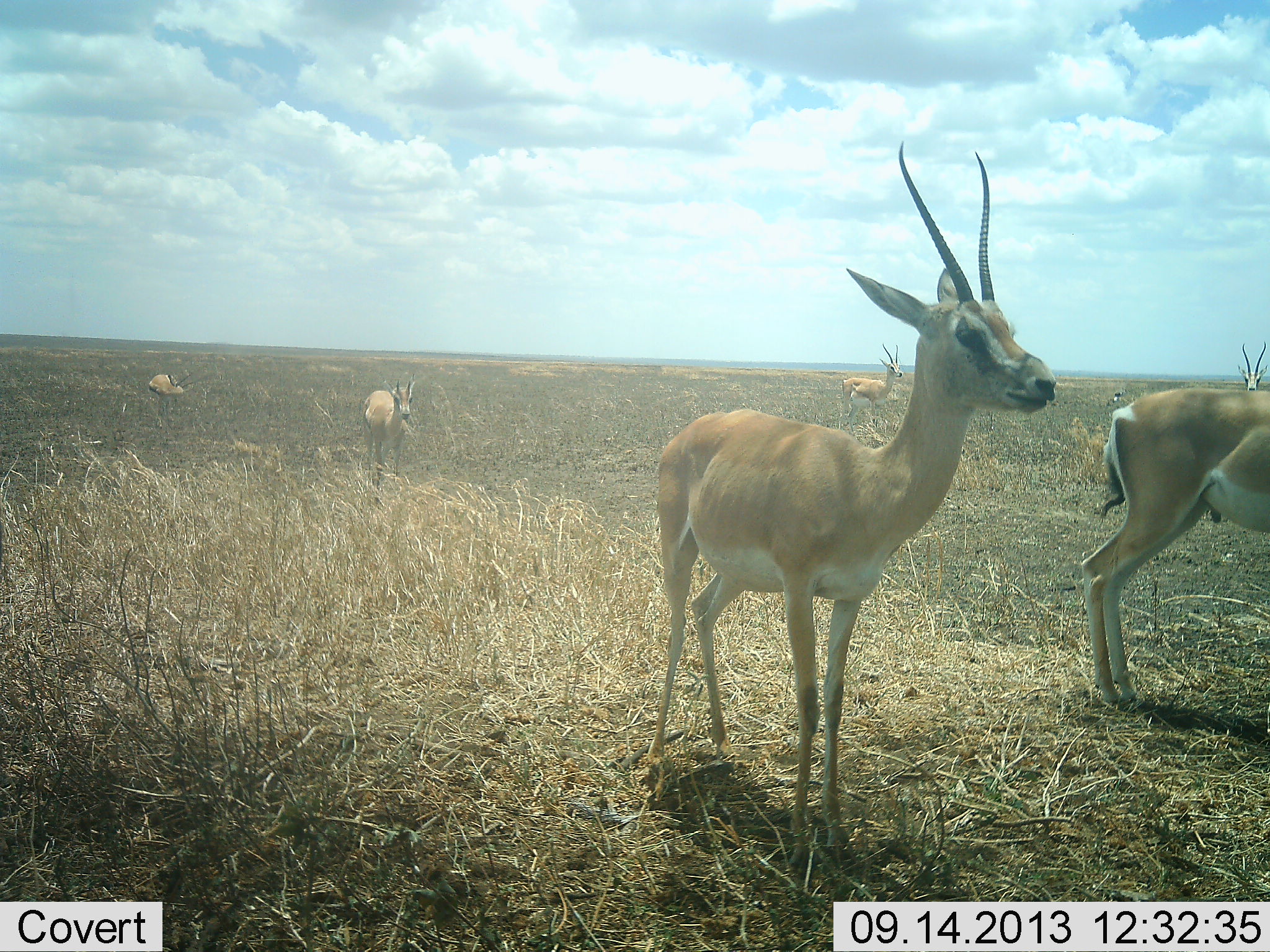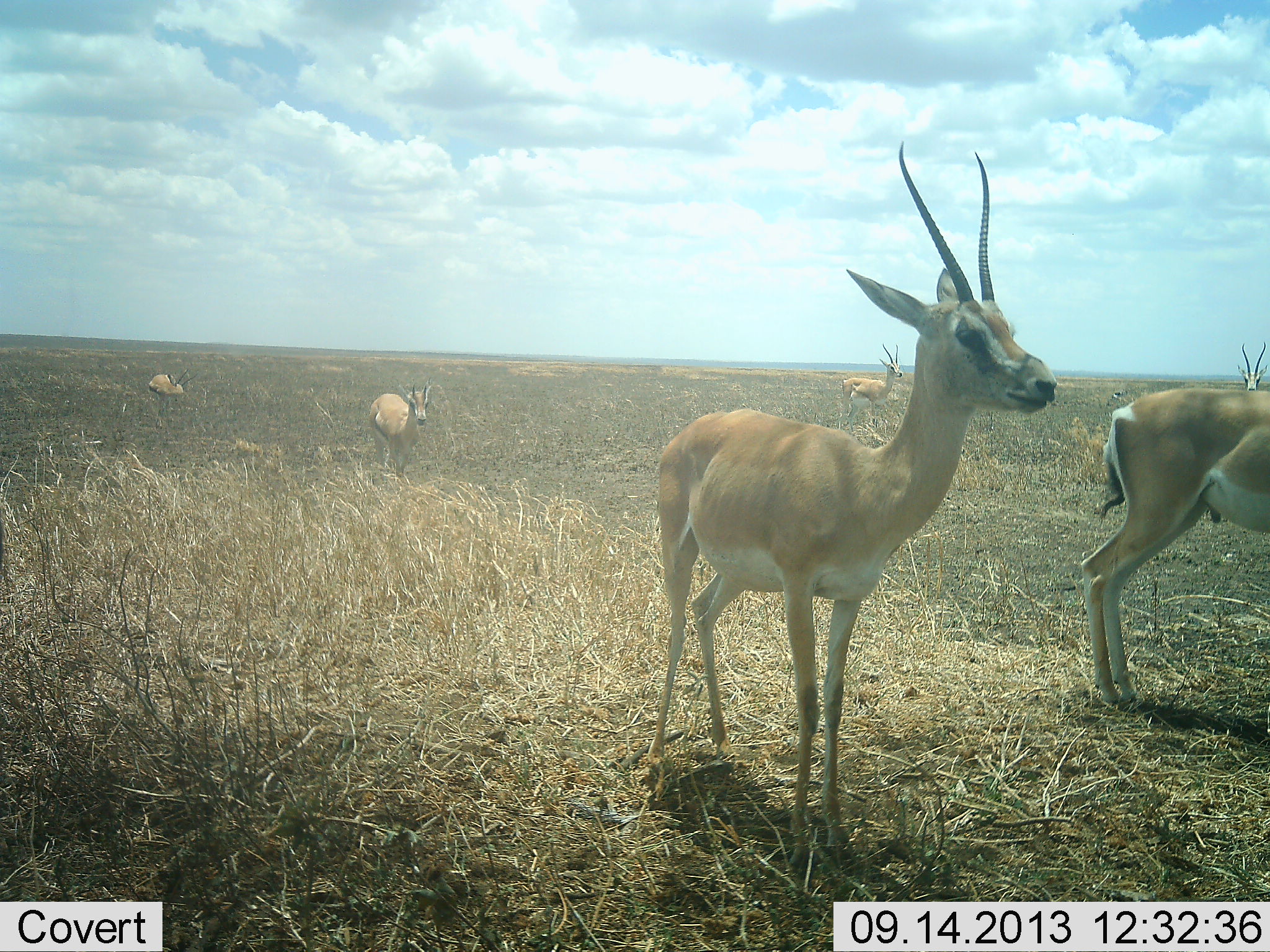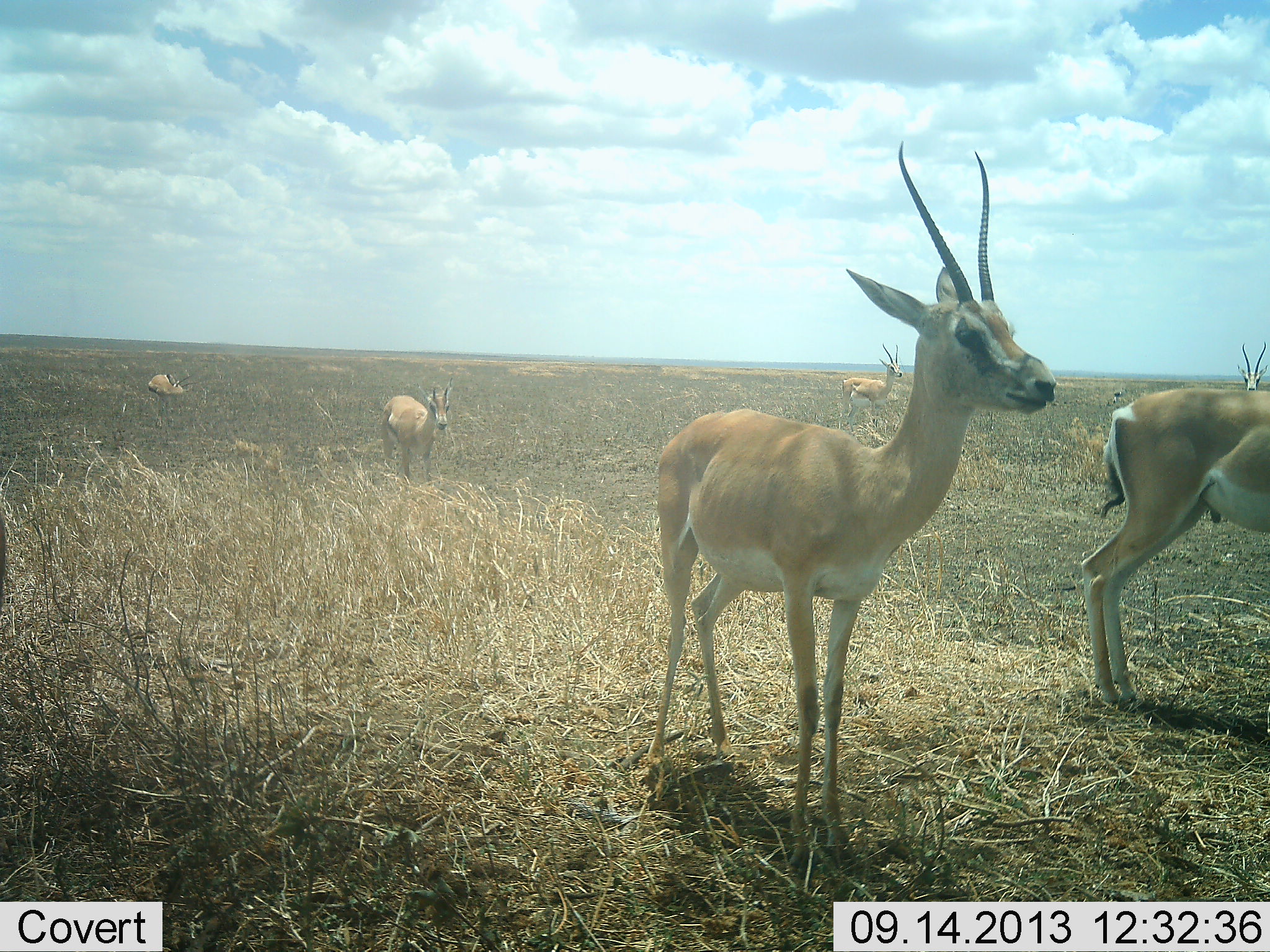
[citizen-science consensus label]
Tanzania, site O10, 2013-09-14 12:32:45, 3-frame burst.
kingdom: Animalia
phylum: Chordata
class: Mammalia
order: Artiodactyla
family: Bovidae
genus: Nanger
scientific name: Nanger granti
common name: grant's gazelle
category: gazellegrants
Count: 6.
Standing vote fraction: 86%.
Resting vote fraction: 5%.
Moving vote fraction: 67%.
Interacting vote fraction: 5%.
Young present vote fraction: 0%.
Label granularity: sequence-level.